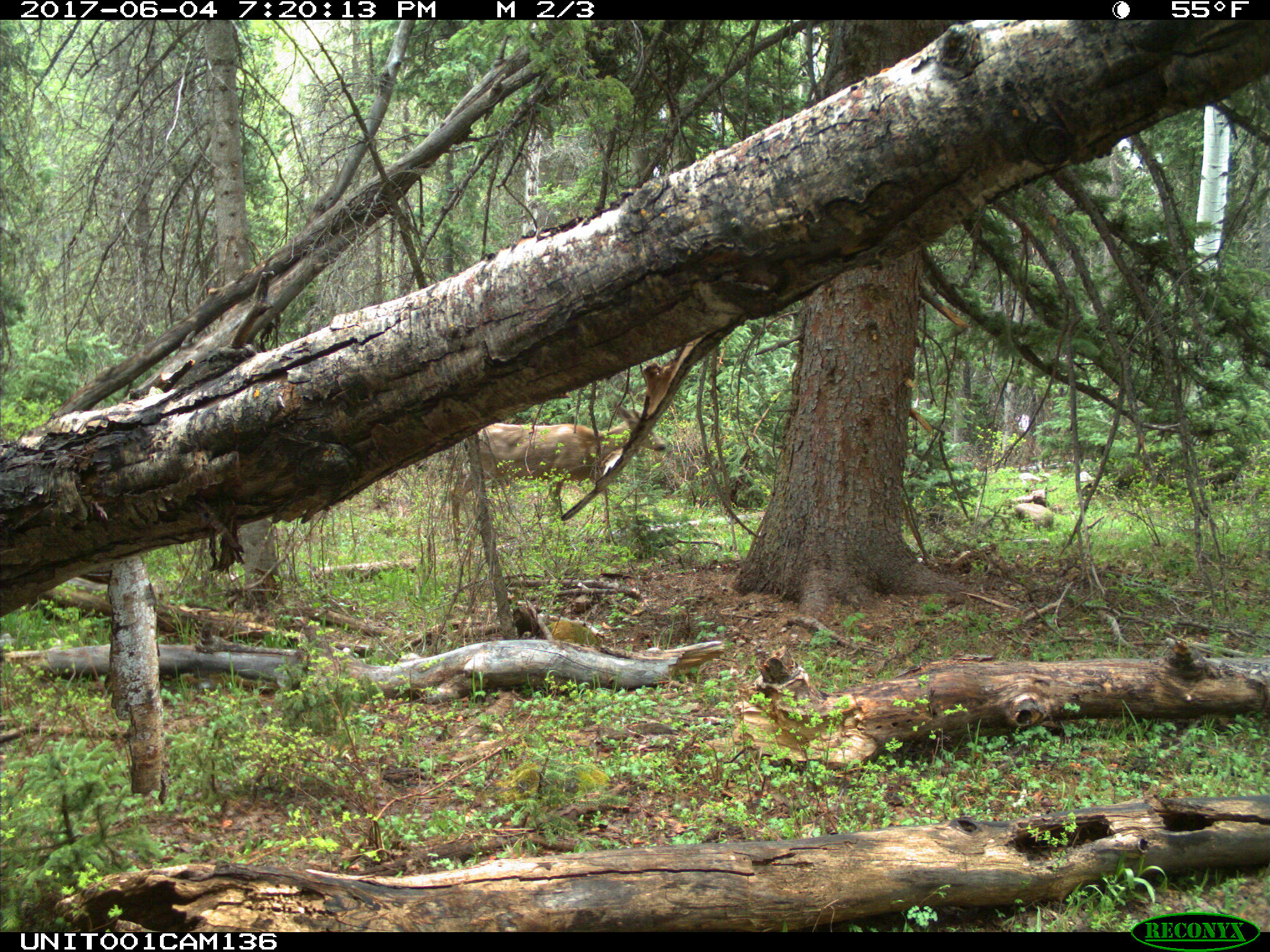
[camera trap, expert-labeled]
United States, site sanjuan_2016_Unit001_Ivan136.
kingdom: Animalia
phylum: Chordata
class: Mammalia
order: Artiodactyla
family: Cervidae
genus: Odocoileus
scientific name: Odocoileus hemionus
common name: mule deer